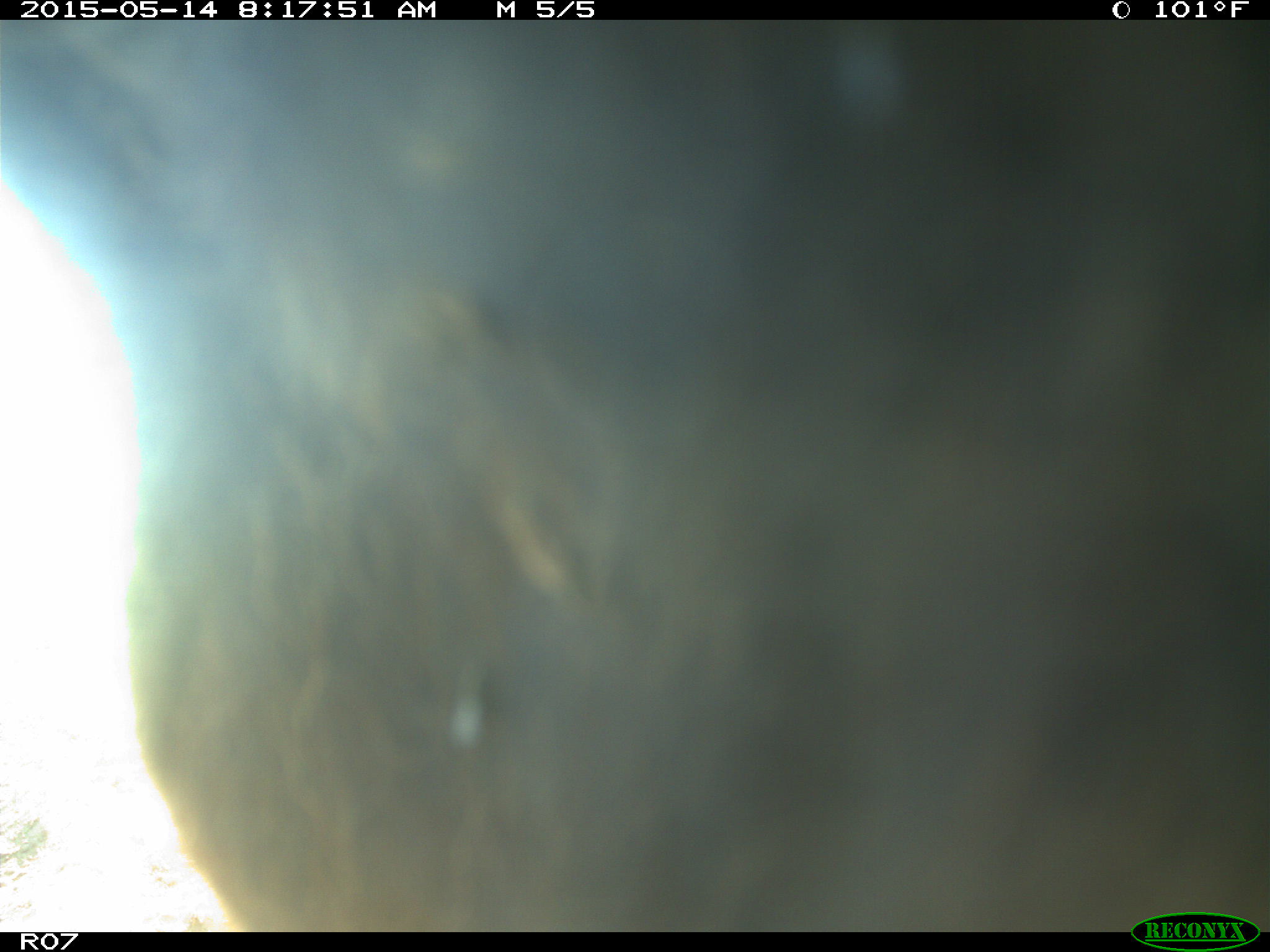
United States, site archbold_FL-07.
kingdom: Animalia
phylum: Chordata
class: Mammalia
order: Artiodactyla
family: Bovidae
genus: Bos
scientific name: Bos taurus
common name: domestic cow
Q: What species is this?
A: Bos taurus (domestic cow).